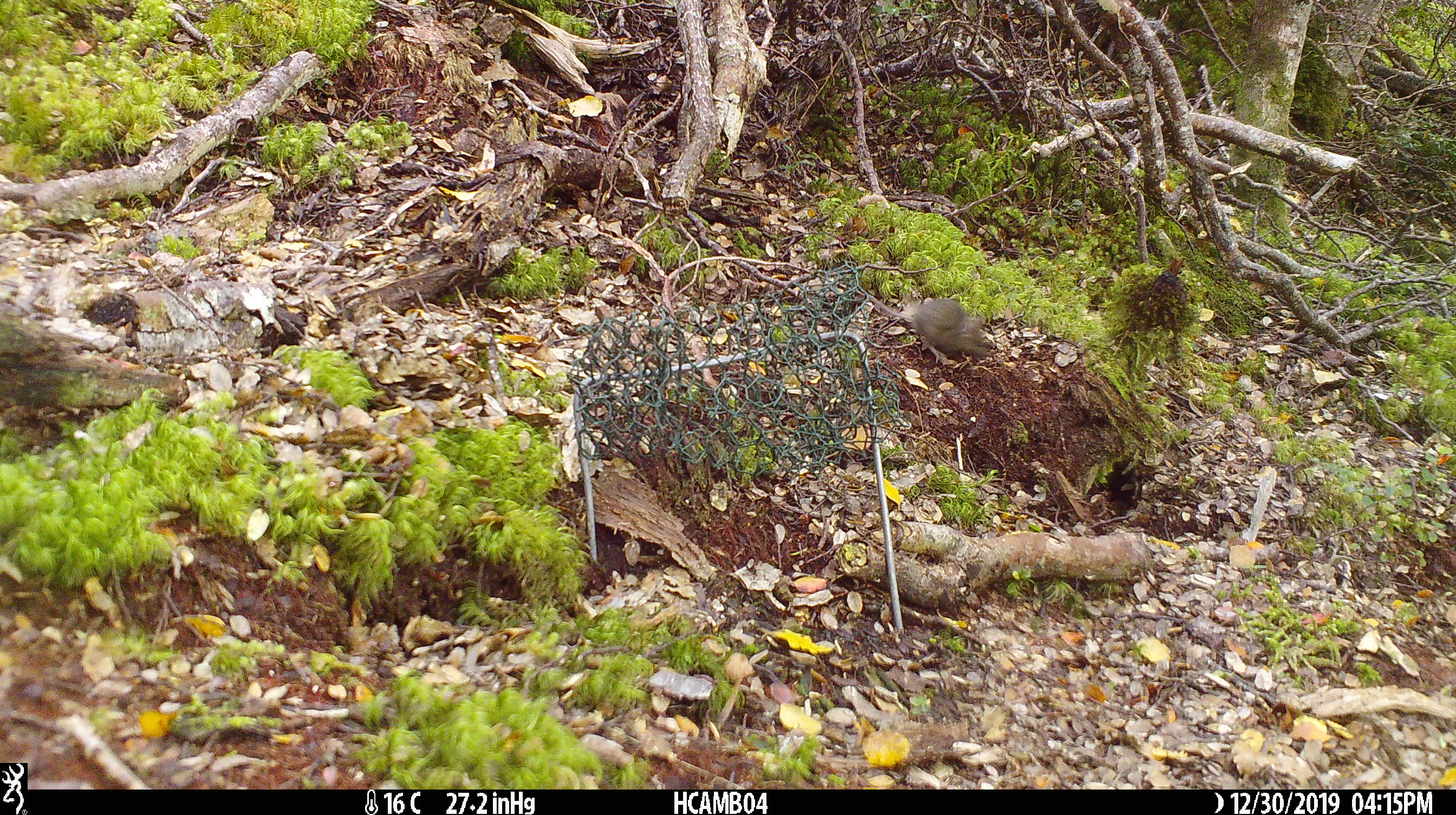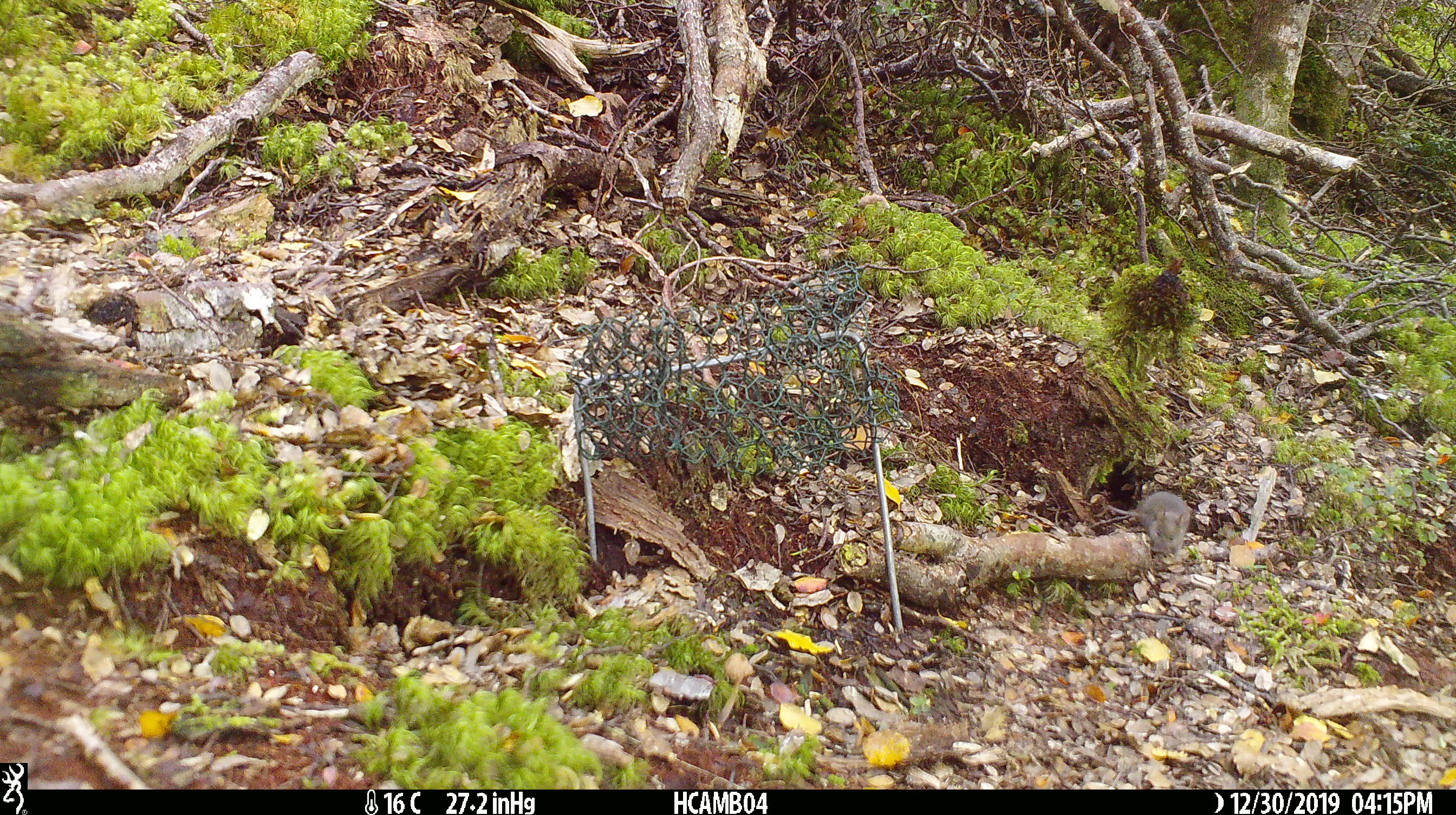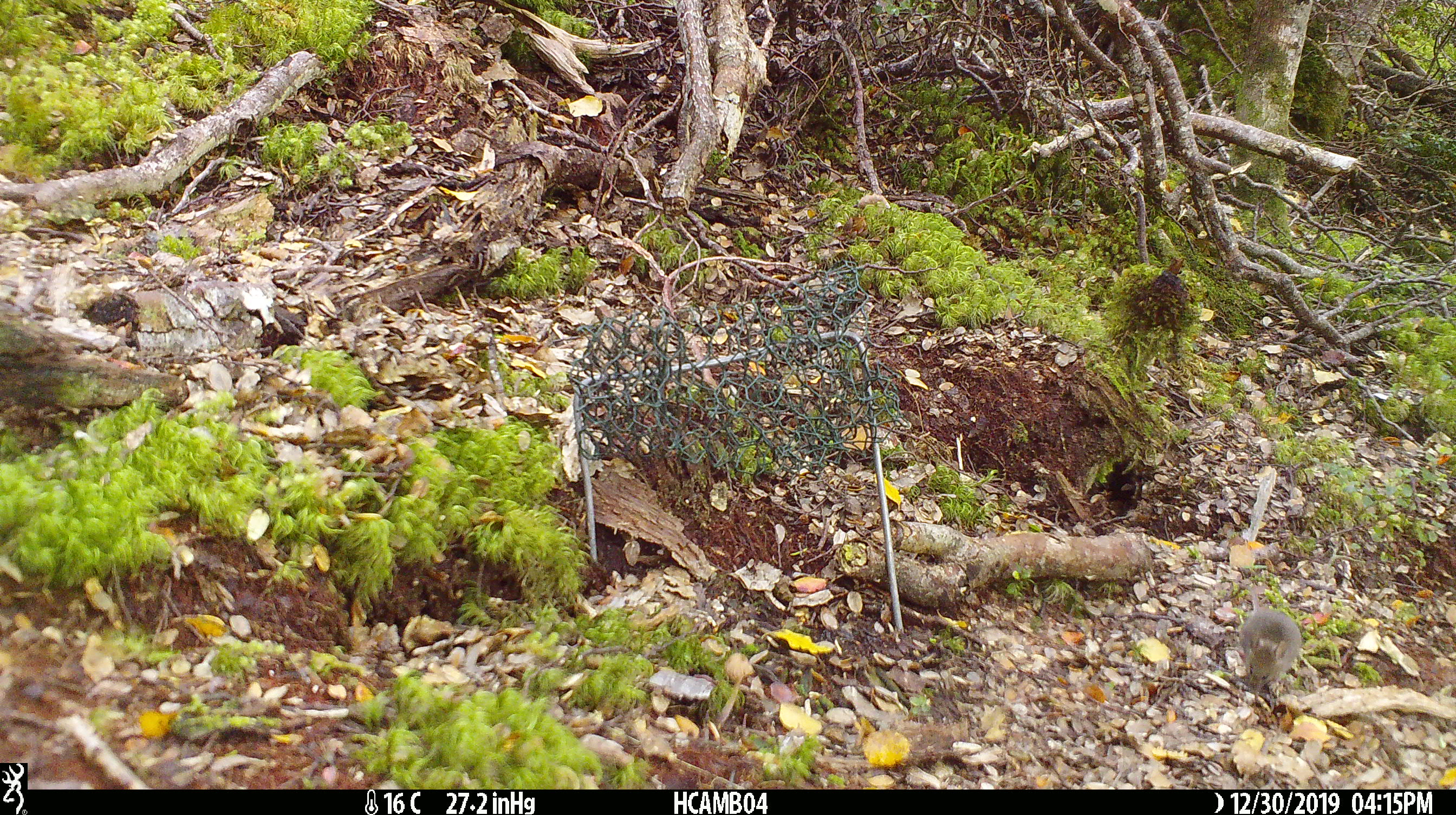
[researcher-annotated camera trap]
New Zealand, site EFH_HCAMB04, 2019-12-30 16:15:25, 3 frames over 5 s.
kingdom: Animalia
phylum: Chordata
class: Mammalia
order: Rodentia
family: Muridae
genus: Mus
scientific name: Mus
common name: mouse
Mouse (Mus).